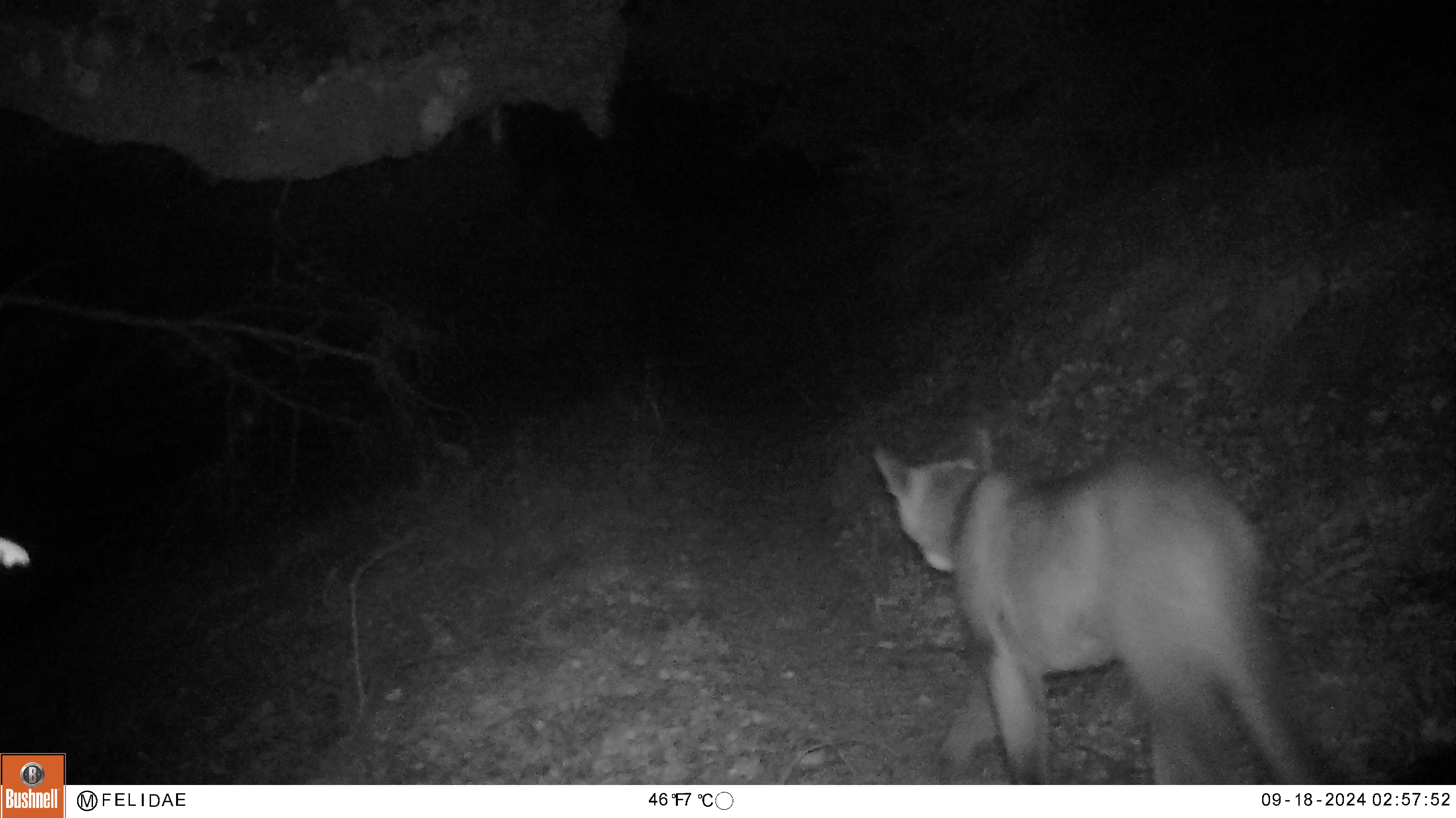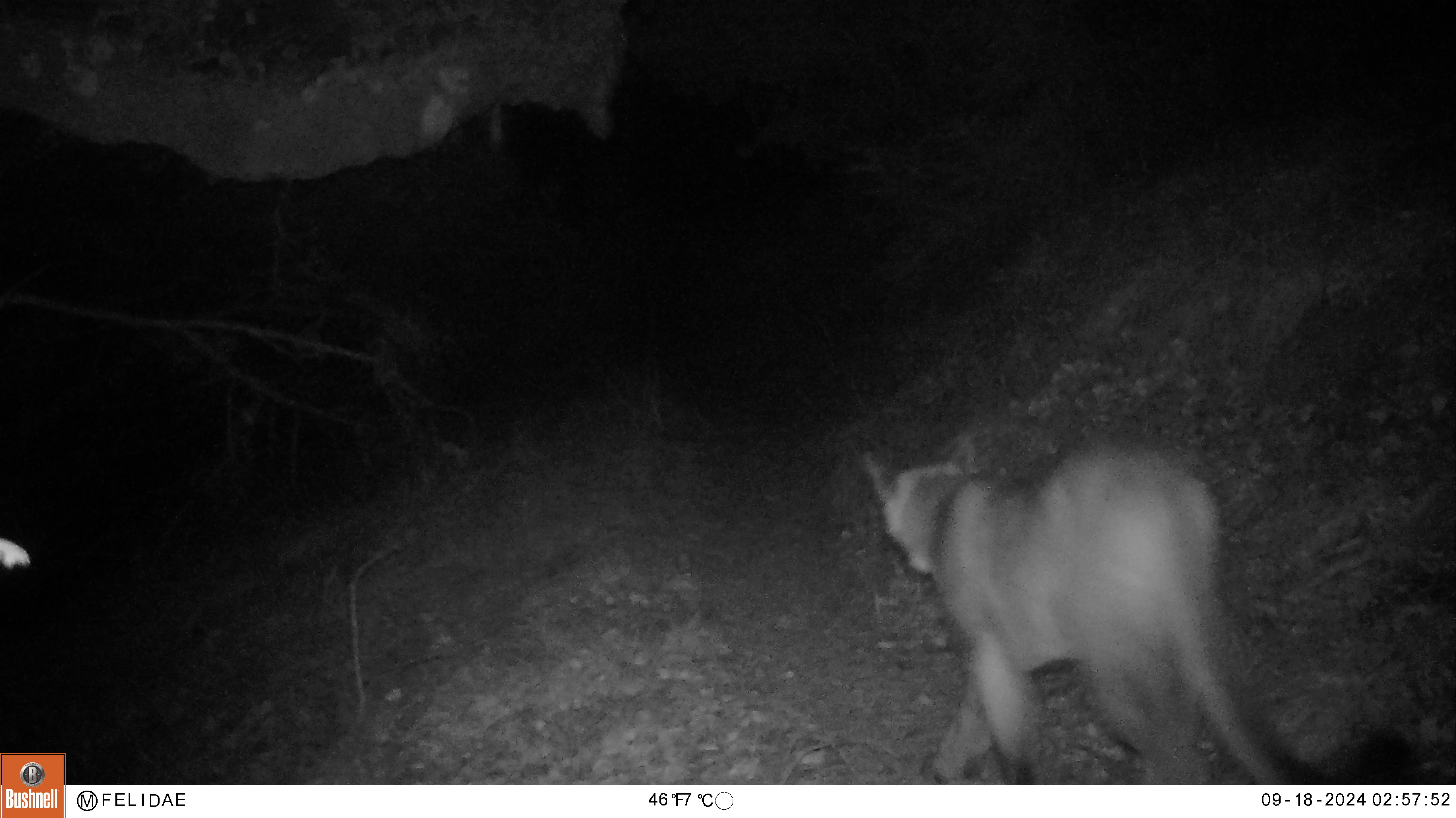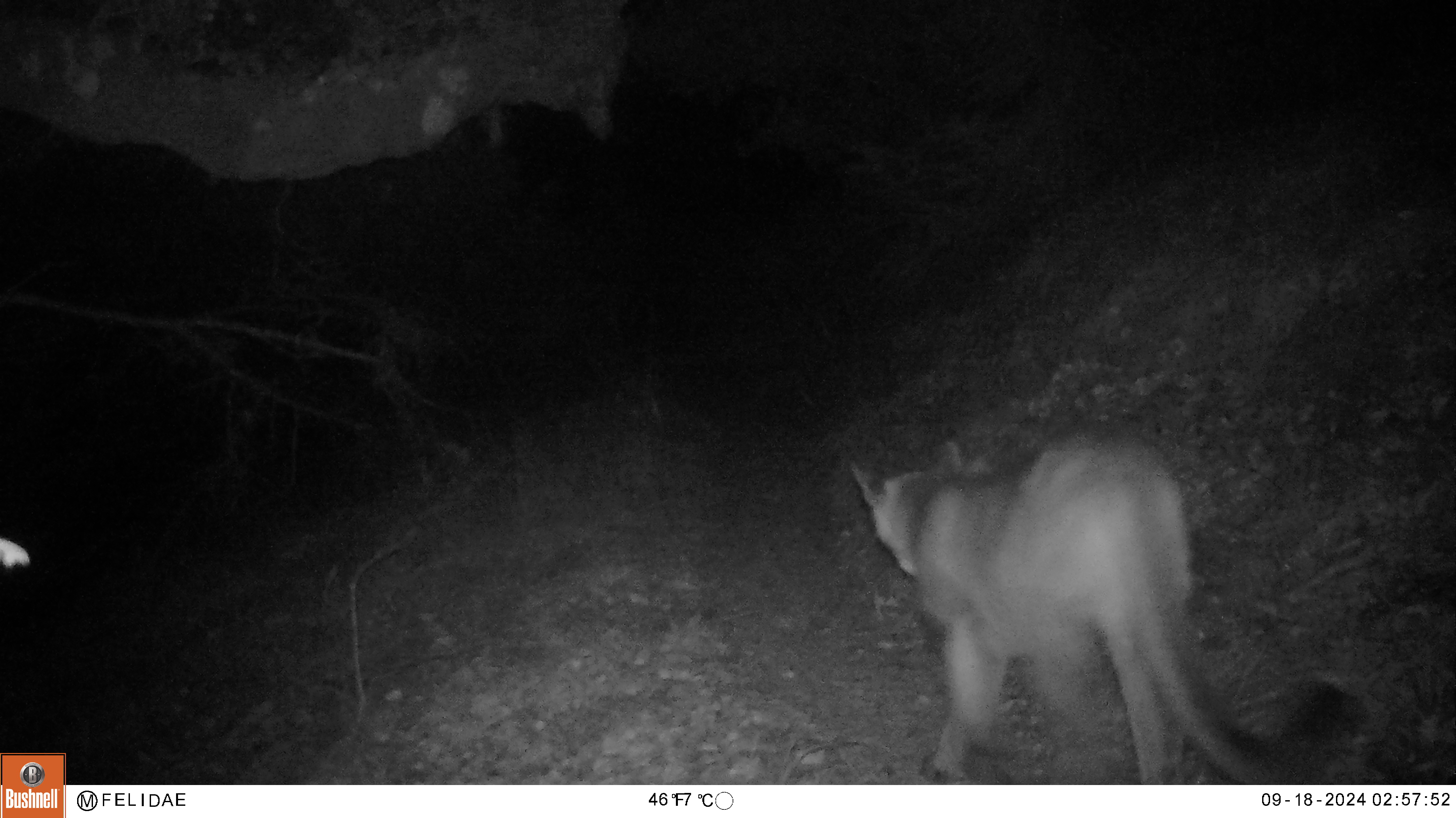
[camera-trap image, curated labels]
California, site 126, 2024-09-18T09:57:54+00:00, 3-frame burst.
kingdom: Animalia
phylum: Chordata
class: Mammalia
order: Carnivora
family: Felidae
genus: Puma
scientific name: Puma concolor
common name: puma